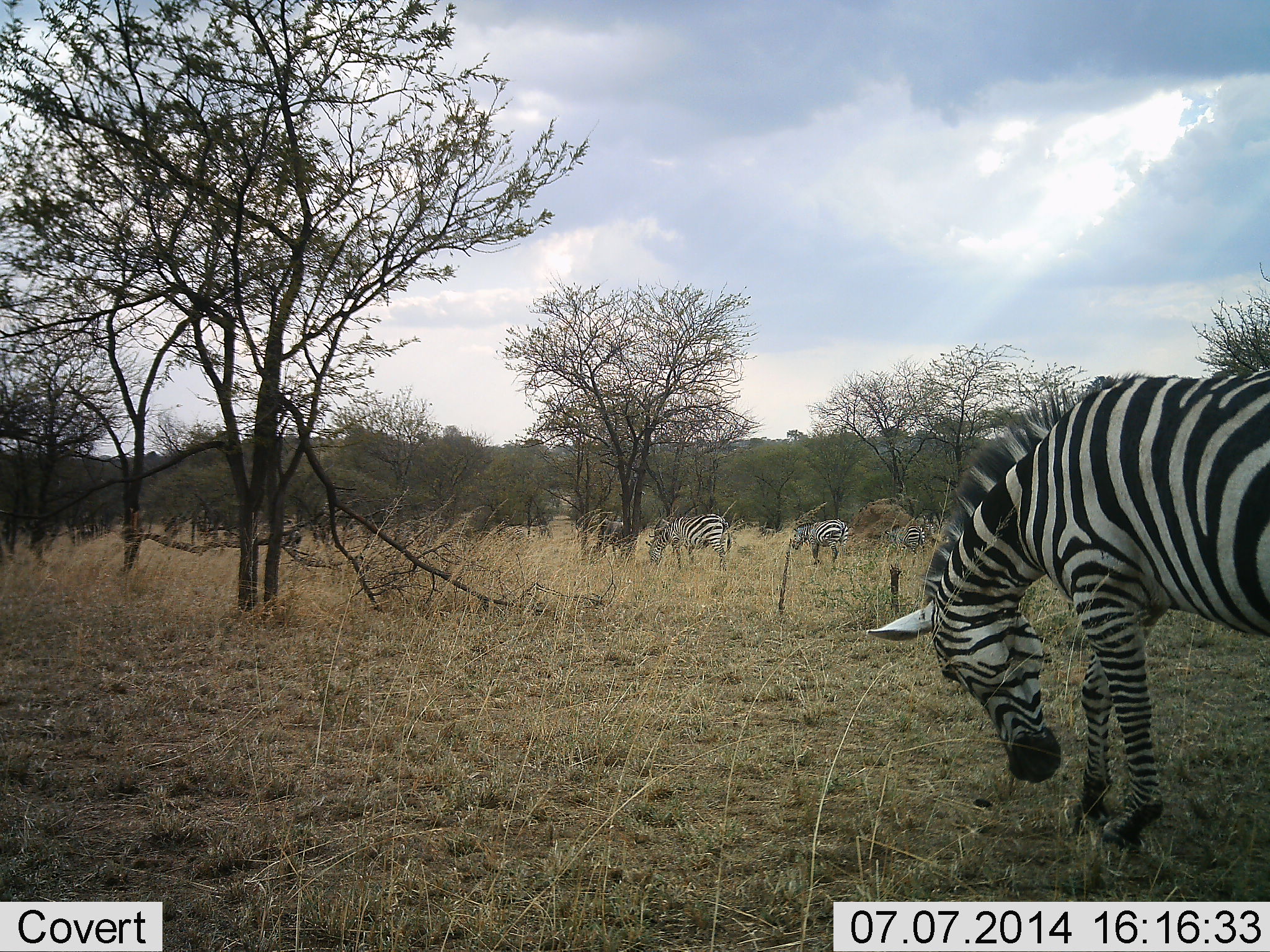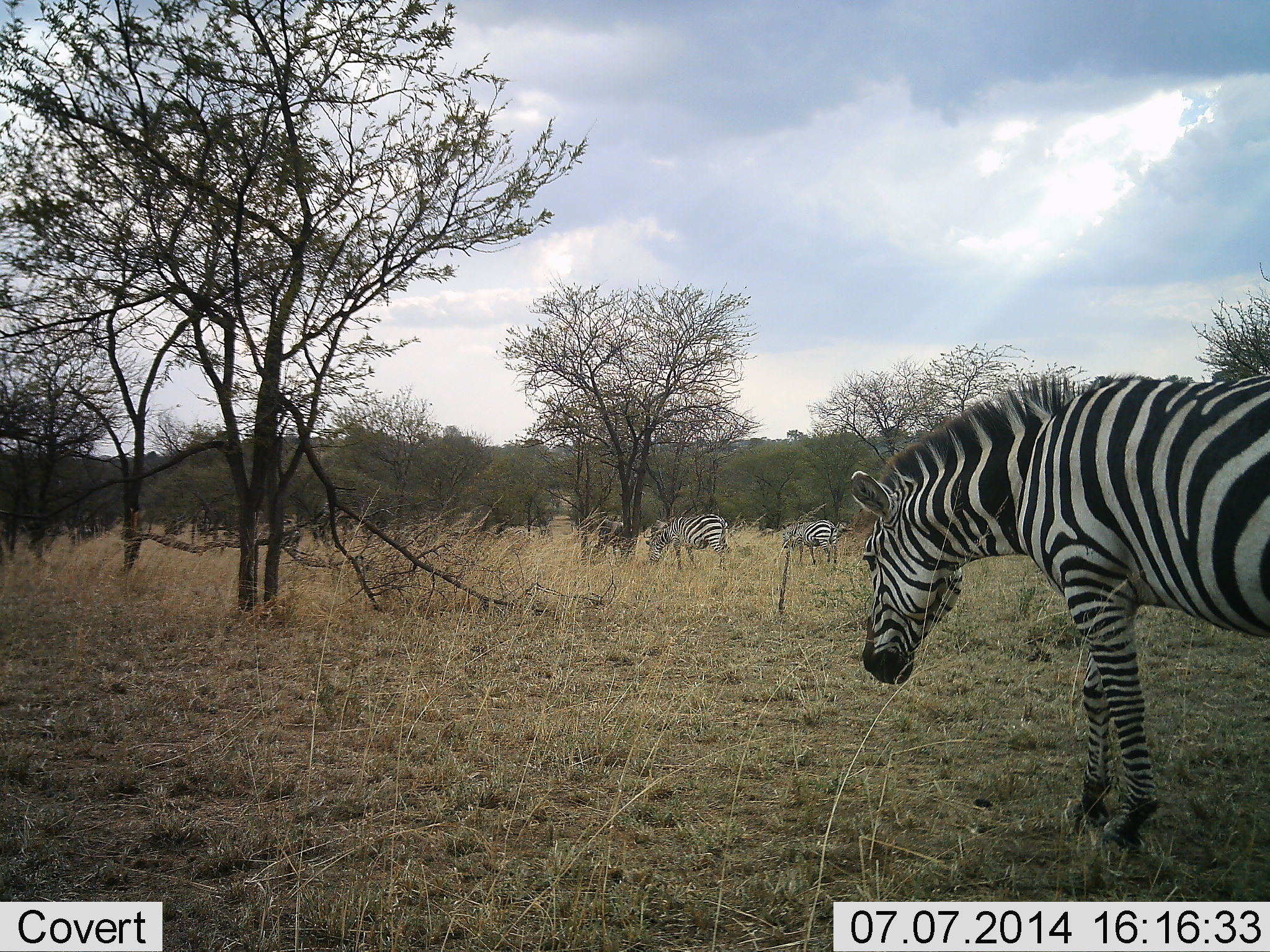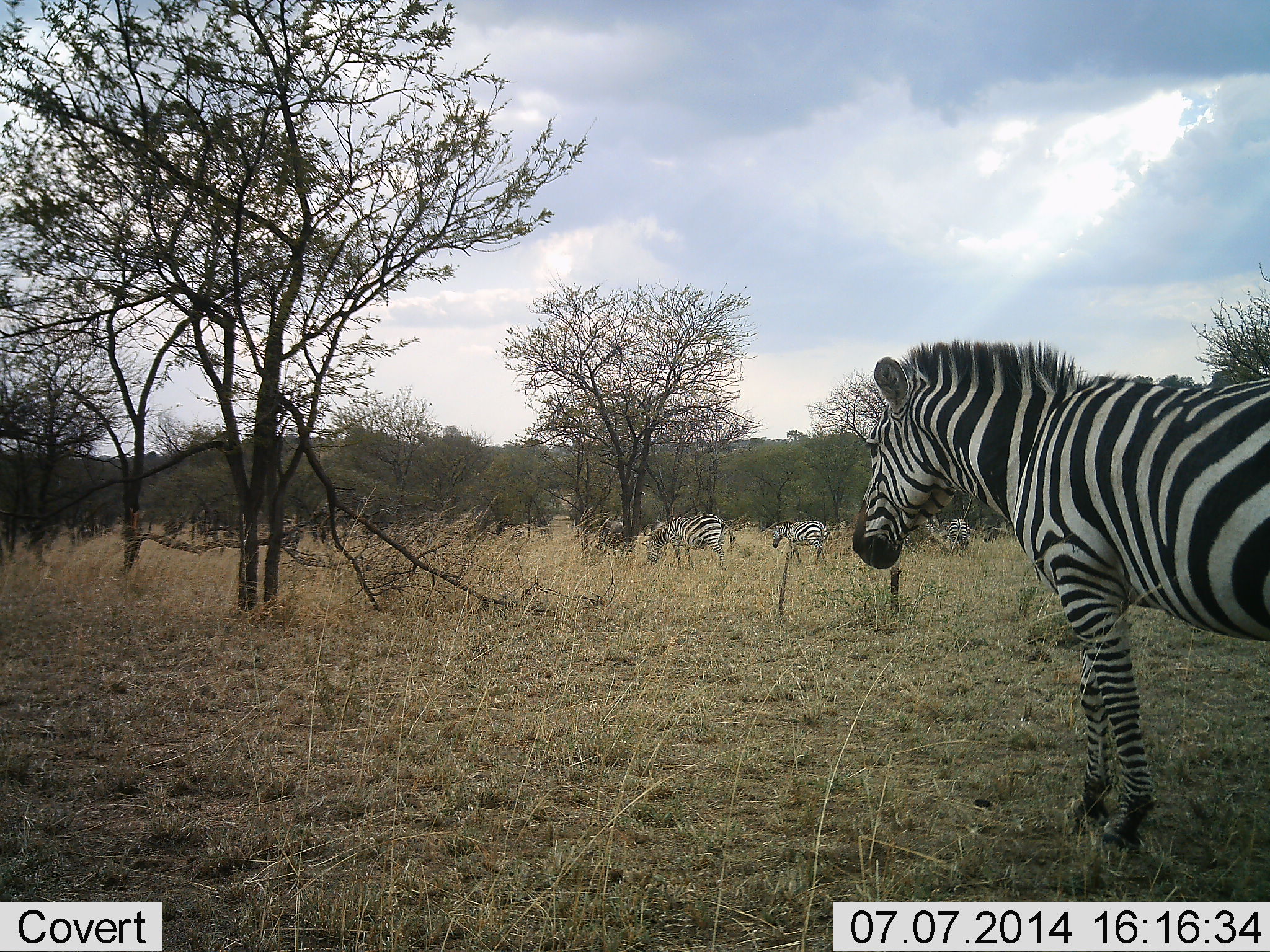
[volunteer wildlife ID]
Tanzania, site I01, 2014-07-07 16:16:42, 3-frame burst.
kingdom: Animalia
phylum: Chordata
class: Mammalia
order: Perissodactyla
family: Equidae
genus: Equus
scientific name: Equus quagga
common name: plains zebra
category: zebra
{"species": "zebra (plains zebra) (Equus quagga)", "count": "3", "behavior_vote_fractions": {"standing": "30%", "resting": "0%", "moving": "40%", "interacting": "0%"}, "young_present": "0%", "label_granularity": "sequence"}